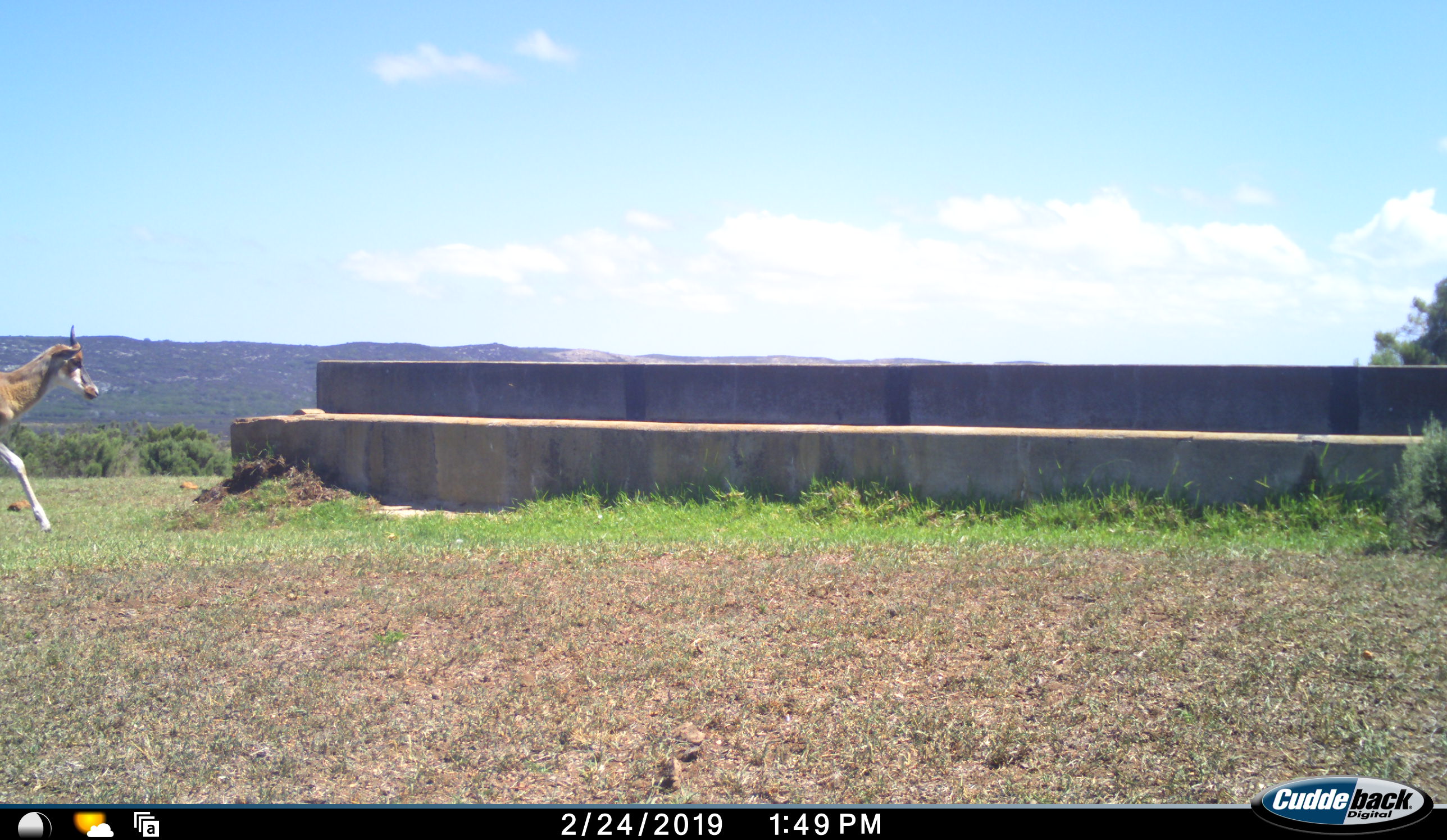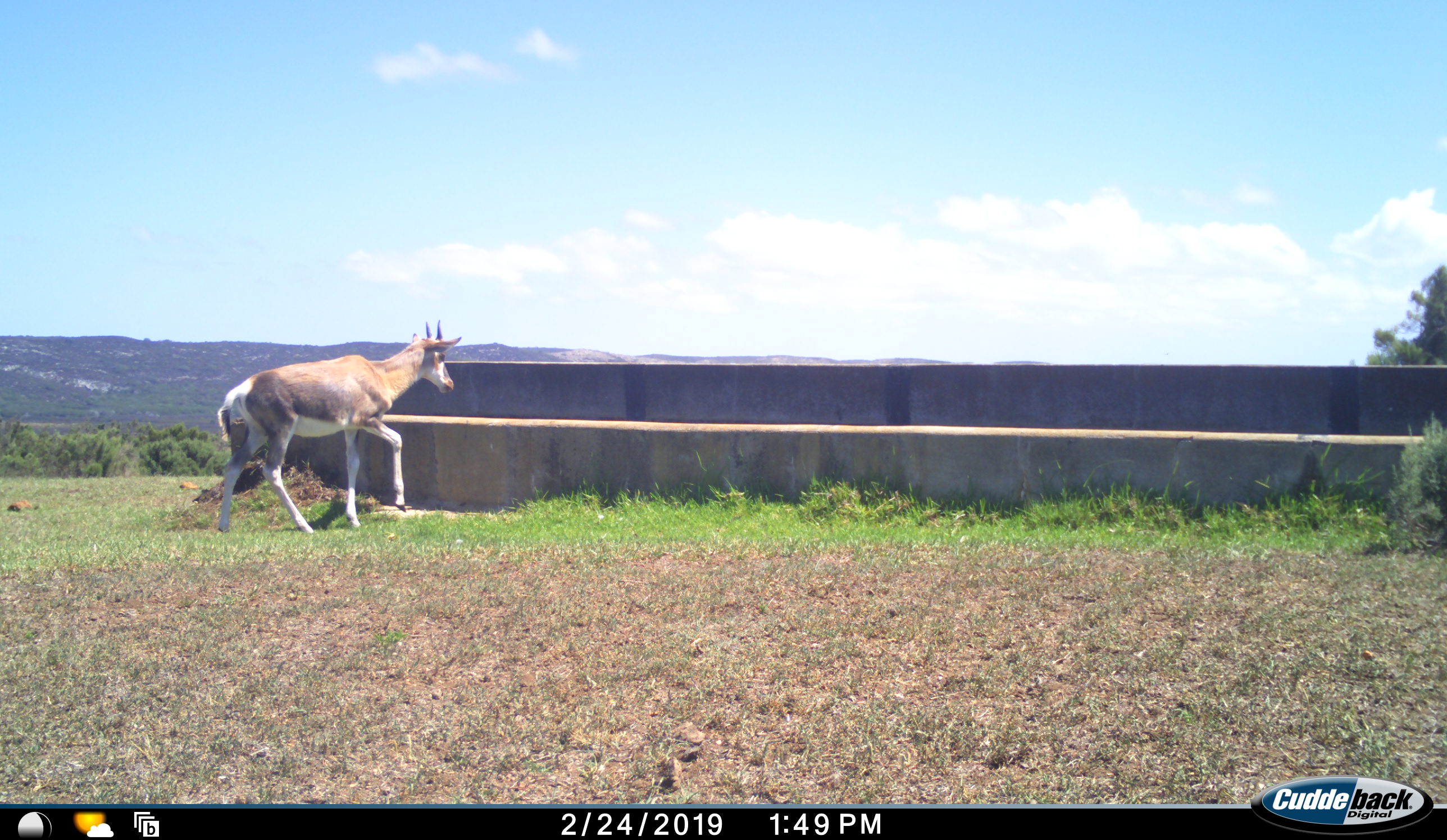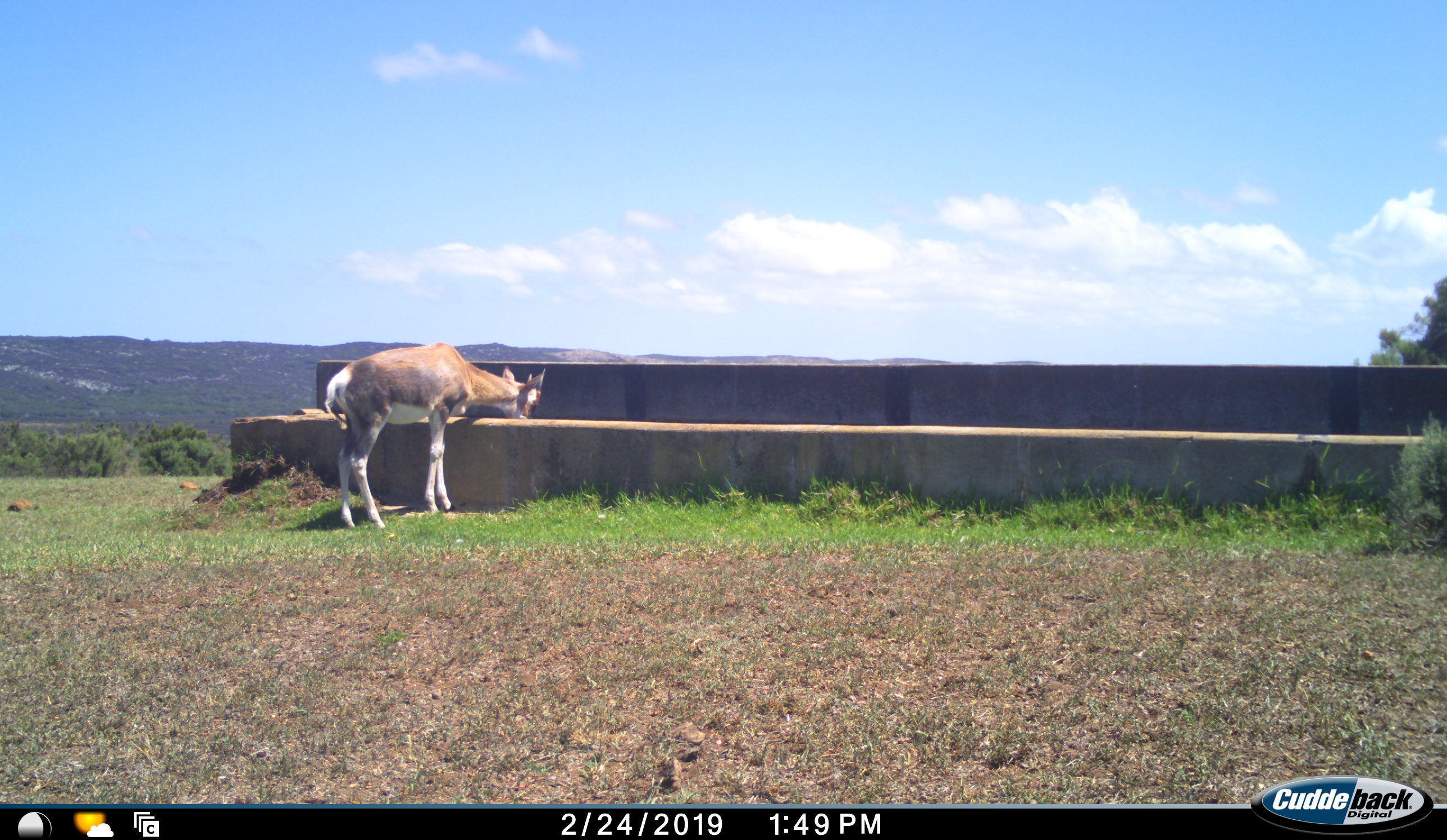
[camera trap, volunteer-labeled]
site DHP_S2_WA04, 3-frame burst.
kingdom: Animalia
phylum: Chordata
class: Mammalia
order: Artiodactyla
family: Bovidae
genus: Damaliscus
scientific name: Damaliscus pygargus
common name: bontebok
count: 1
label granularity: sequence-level